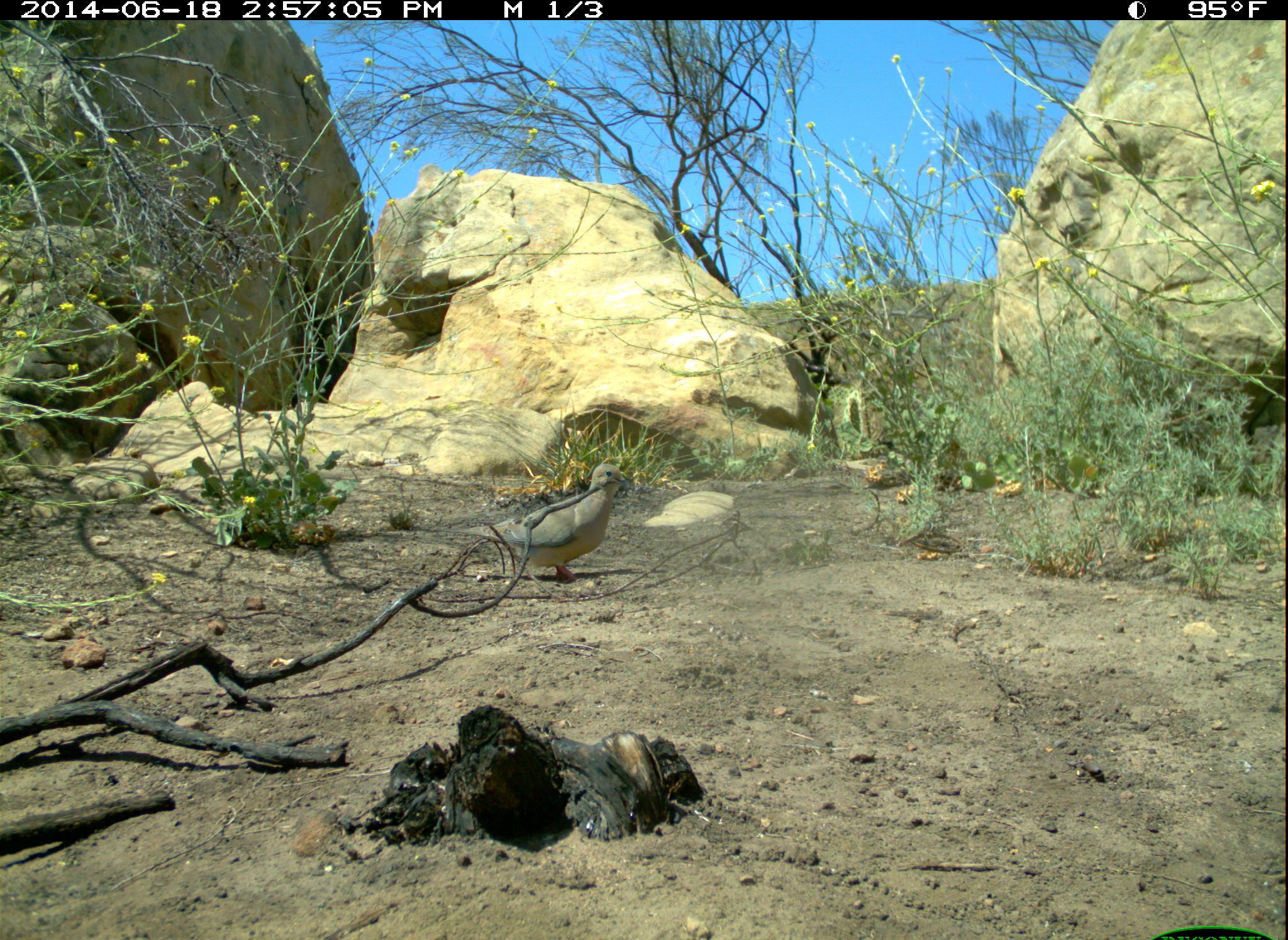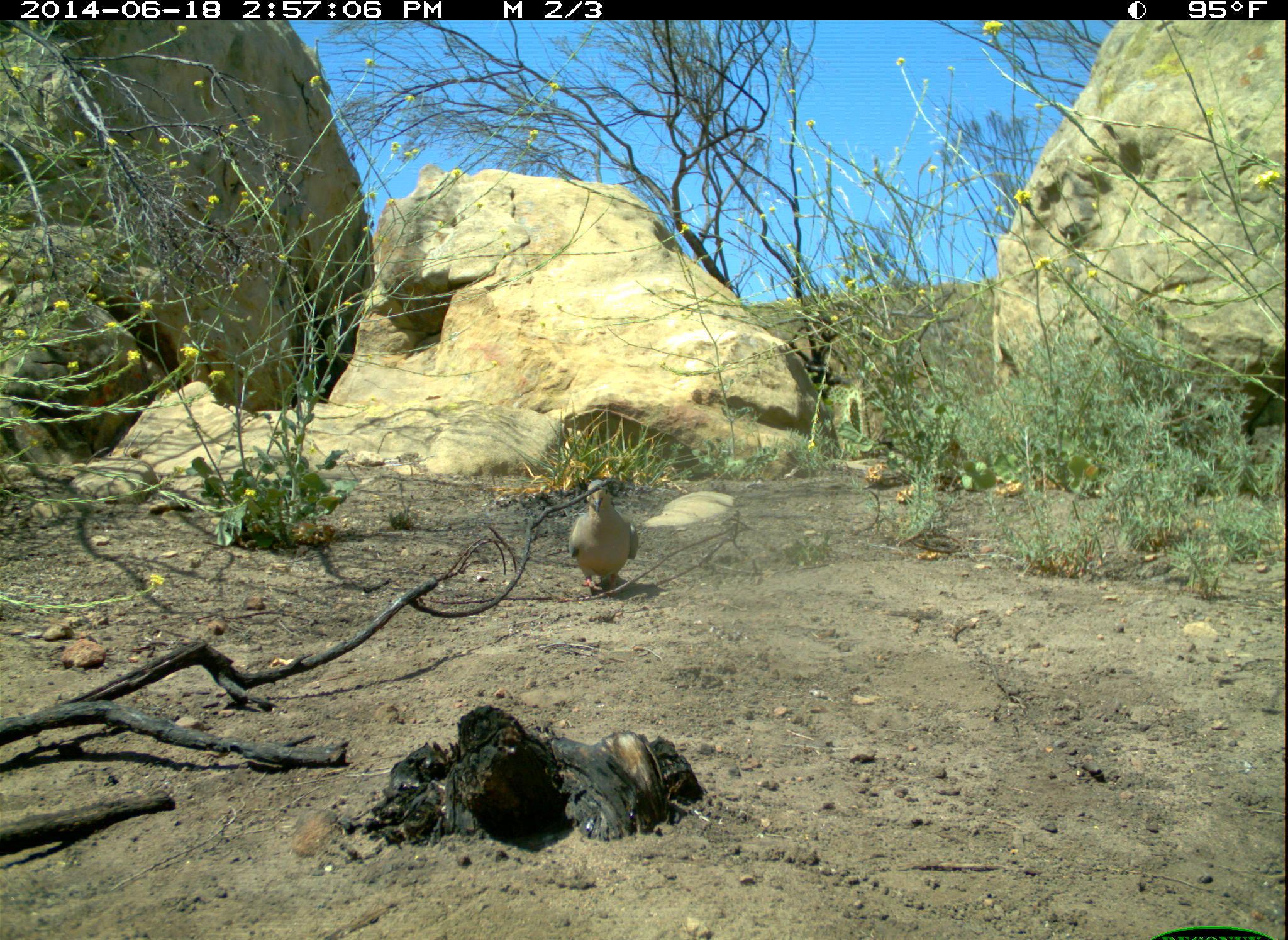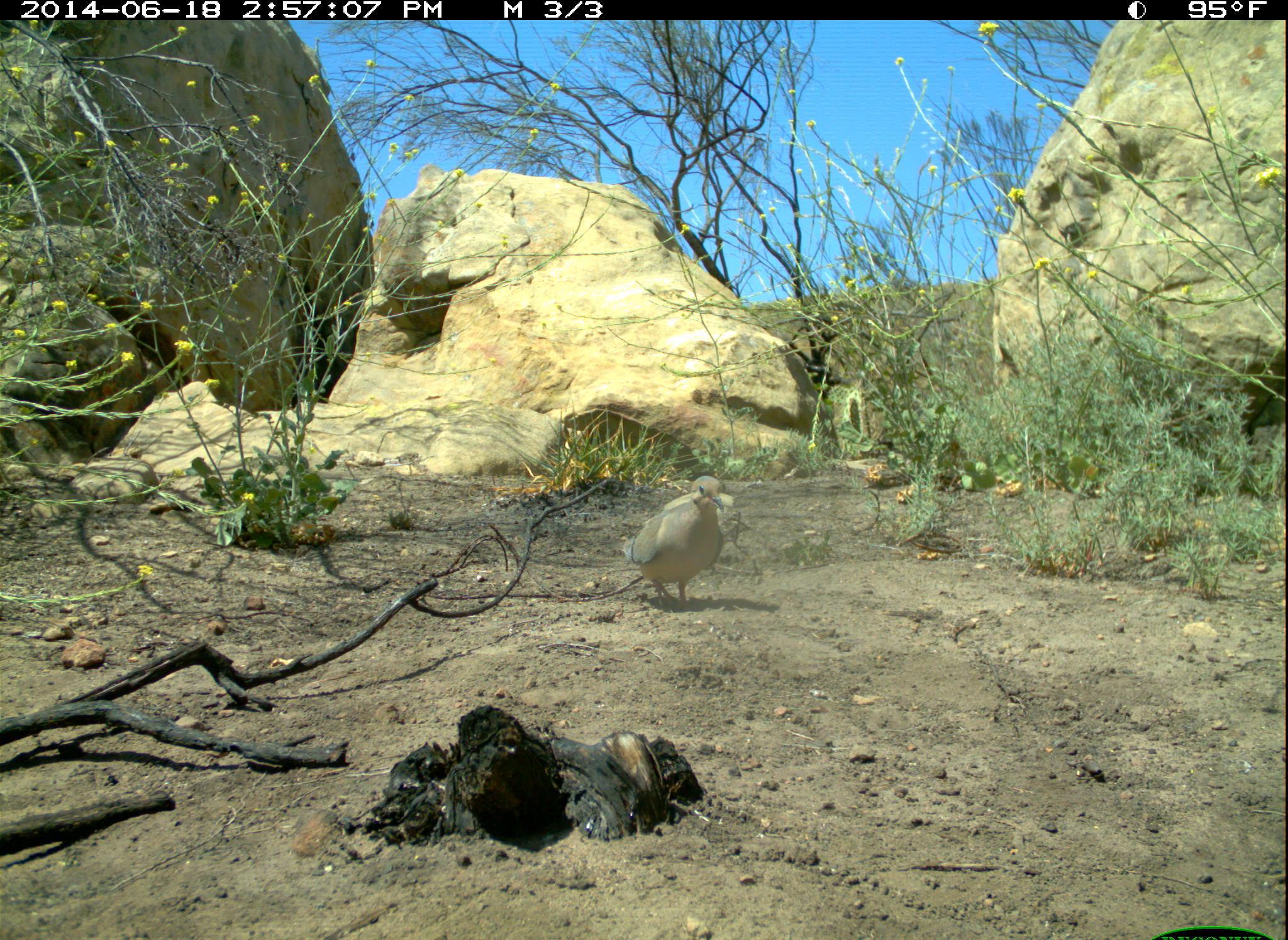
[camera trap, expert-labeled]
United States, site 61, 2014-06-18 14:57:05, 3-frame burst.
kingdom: Animalia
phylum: Chordata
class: Aves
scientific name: Aves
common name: bird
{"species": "bird (Aves)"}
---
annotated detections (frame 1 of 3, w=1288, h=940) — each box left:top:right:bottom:
bird: 448:455:639:587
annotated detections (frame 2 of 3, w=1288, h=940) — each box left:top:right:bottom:
bird: 565:467:647:609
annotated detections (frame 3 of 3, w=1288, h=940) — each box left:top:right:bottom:
bird: 616:469:731:612